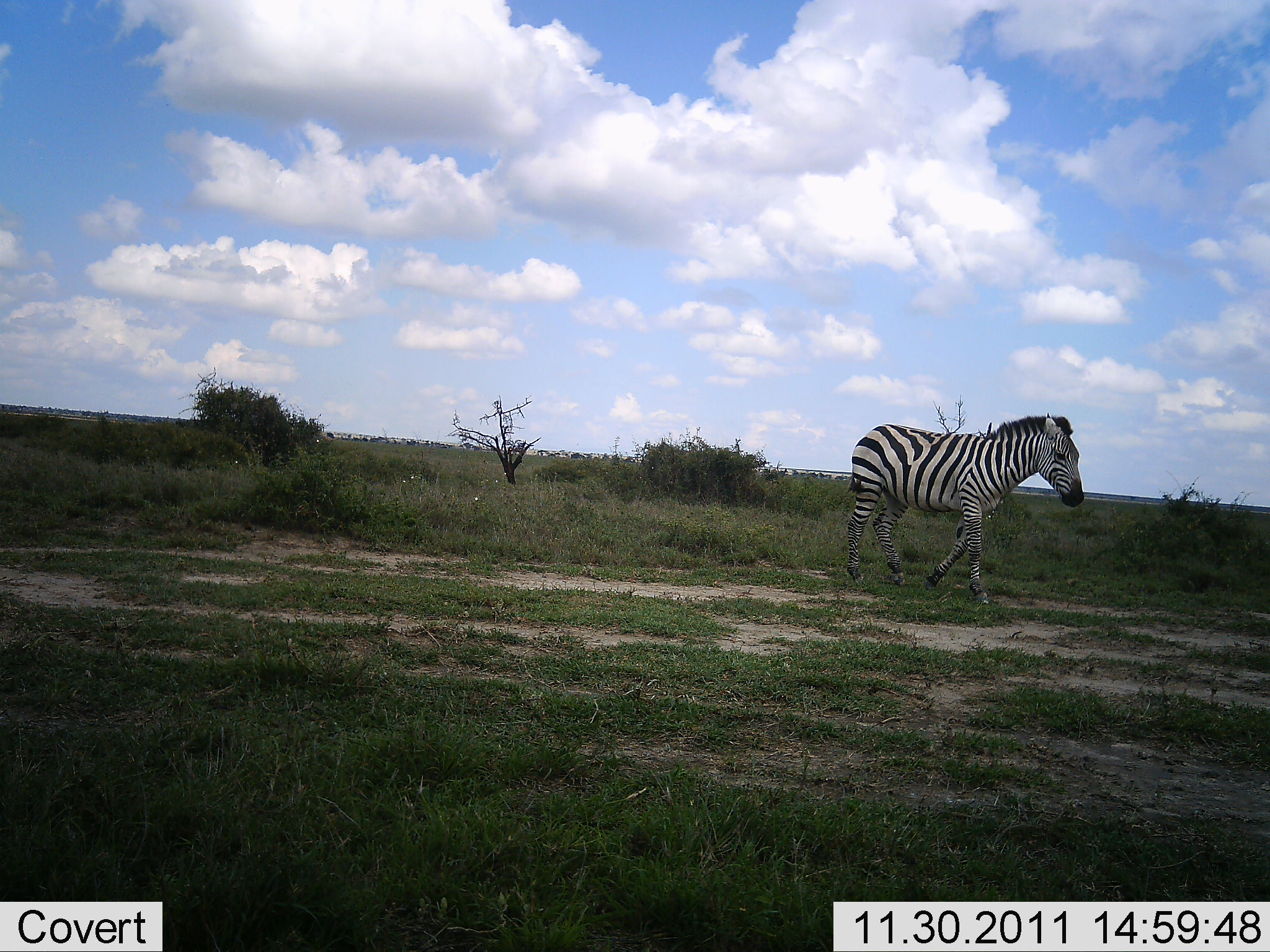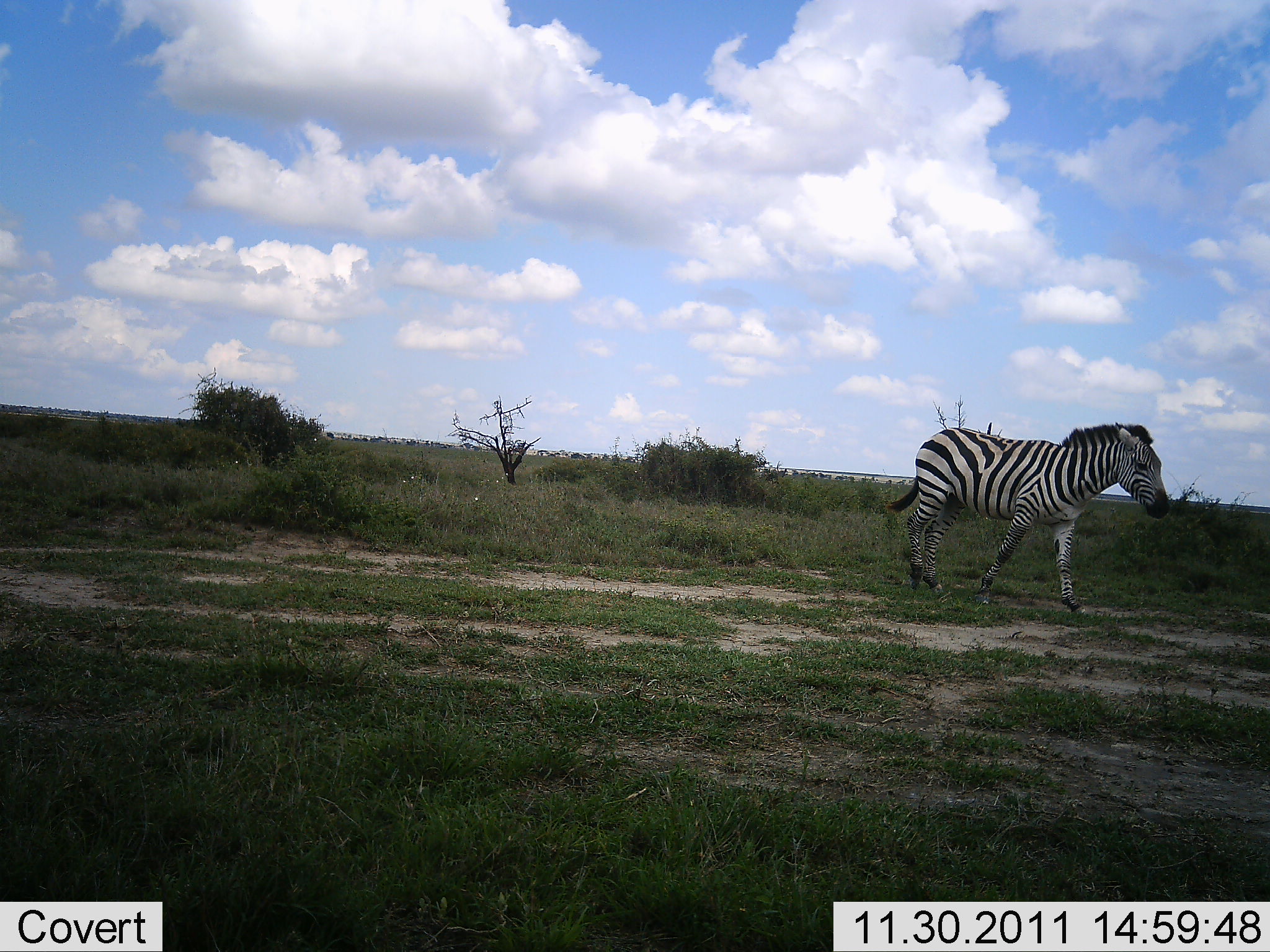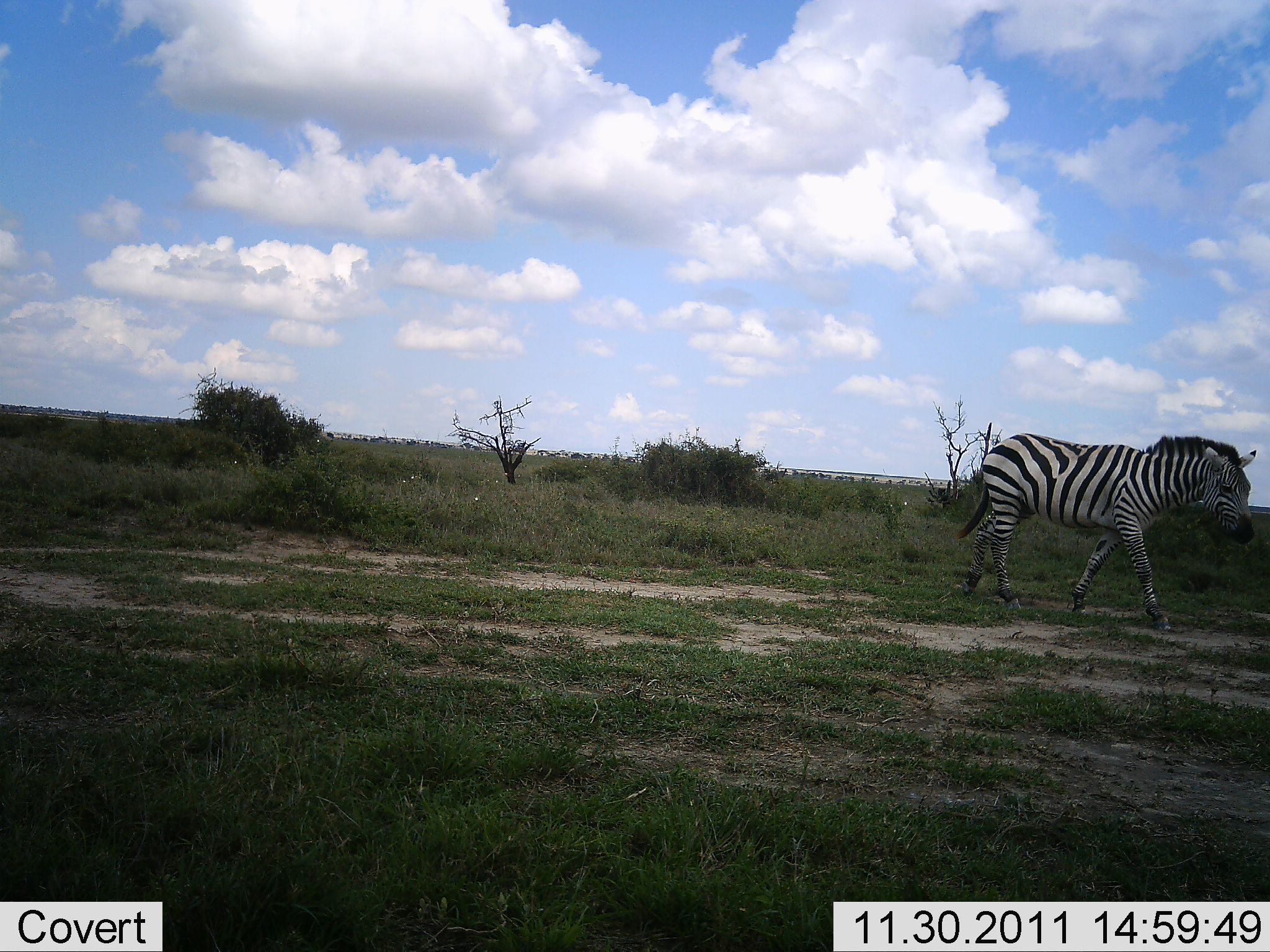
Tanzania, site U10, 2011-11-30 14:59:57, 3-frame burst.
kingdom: Animalia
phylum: Chordata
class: Mammalia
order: Perissodactyla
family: Equidae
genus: Equus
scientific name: Equus quagga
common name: plains zebra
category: zebra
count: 1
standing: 0%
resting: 0%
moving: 100%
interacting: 0%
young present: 0%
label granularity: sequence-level